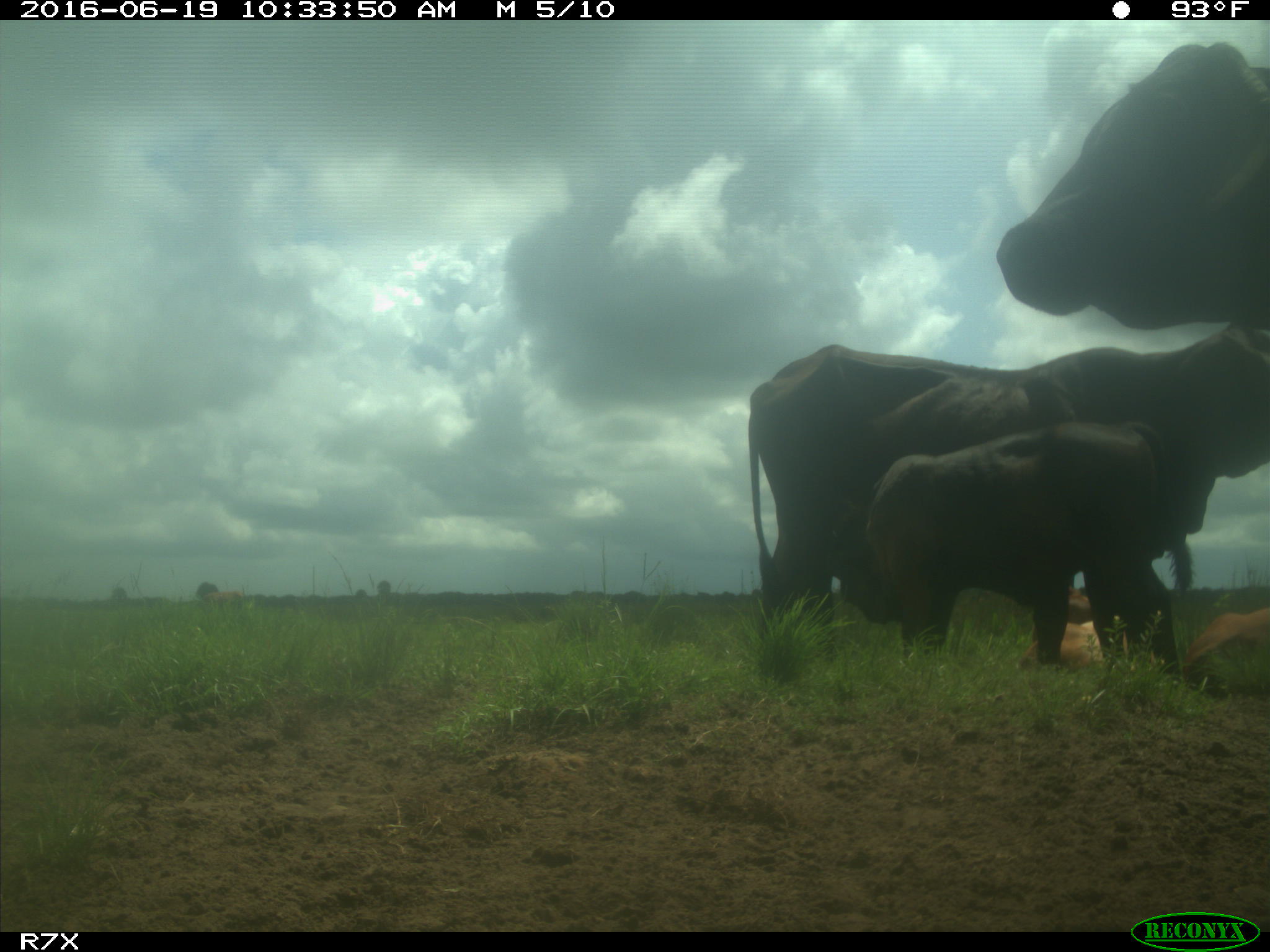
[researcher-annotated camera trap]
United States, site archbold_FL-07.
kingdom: Animalia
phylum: Chordata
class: Mammalia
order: Artiodactyla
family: Bovidae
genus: Bos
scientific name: Bos taurus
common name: domestic cow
Bos taurus (domestic cow).